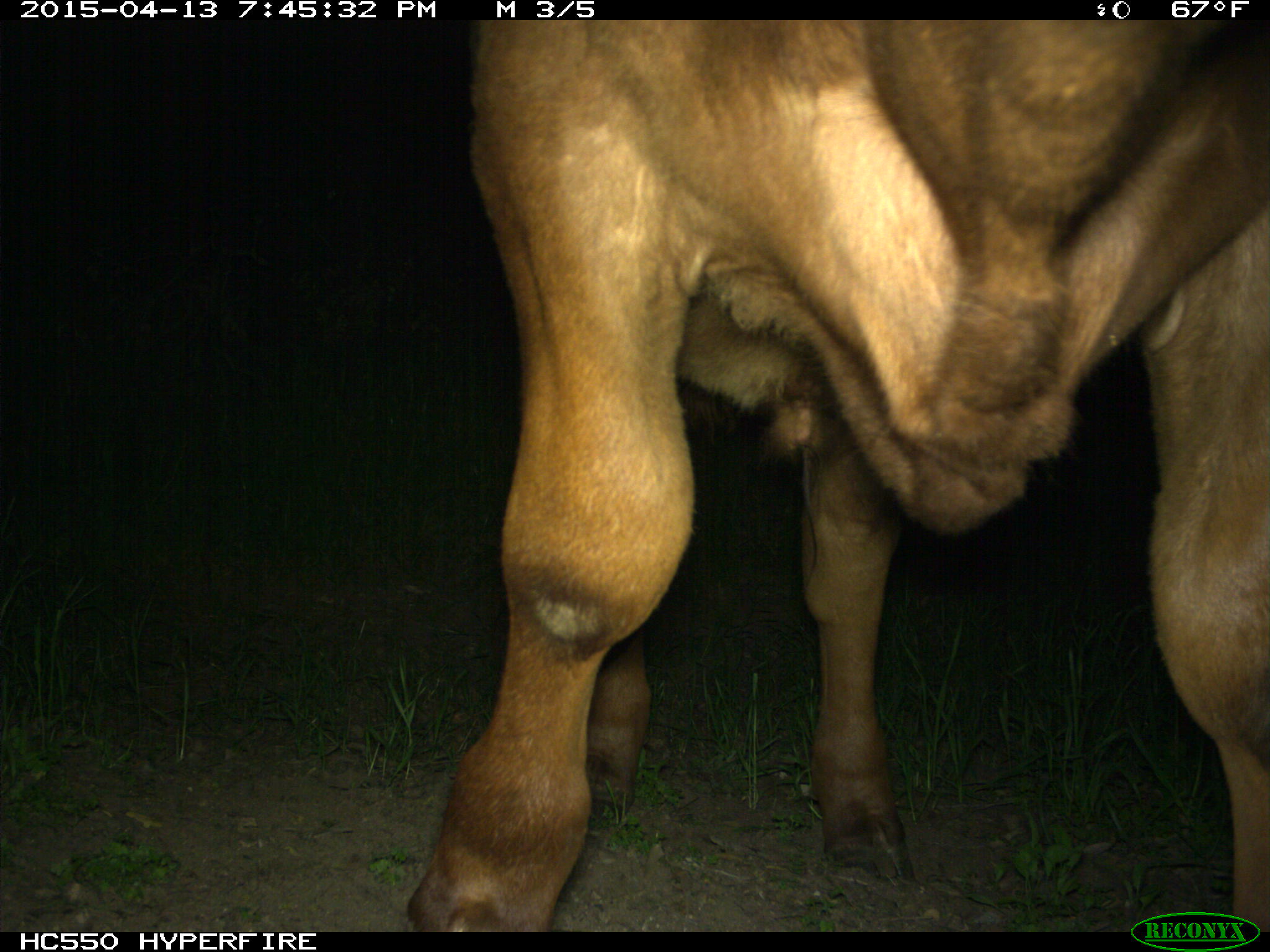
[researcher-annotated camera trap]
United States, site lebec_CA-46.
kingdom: Animalia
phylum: Chordata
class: Mammalia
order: Artiodactyla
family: Bovidae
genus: Bos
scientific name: Bos taurus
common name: domestic cow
Bos taurus (domestic cow).